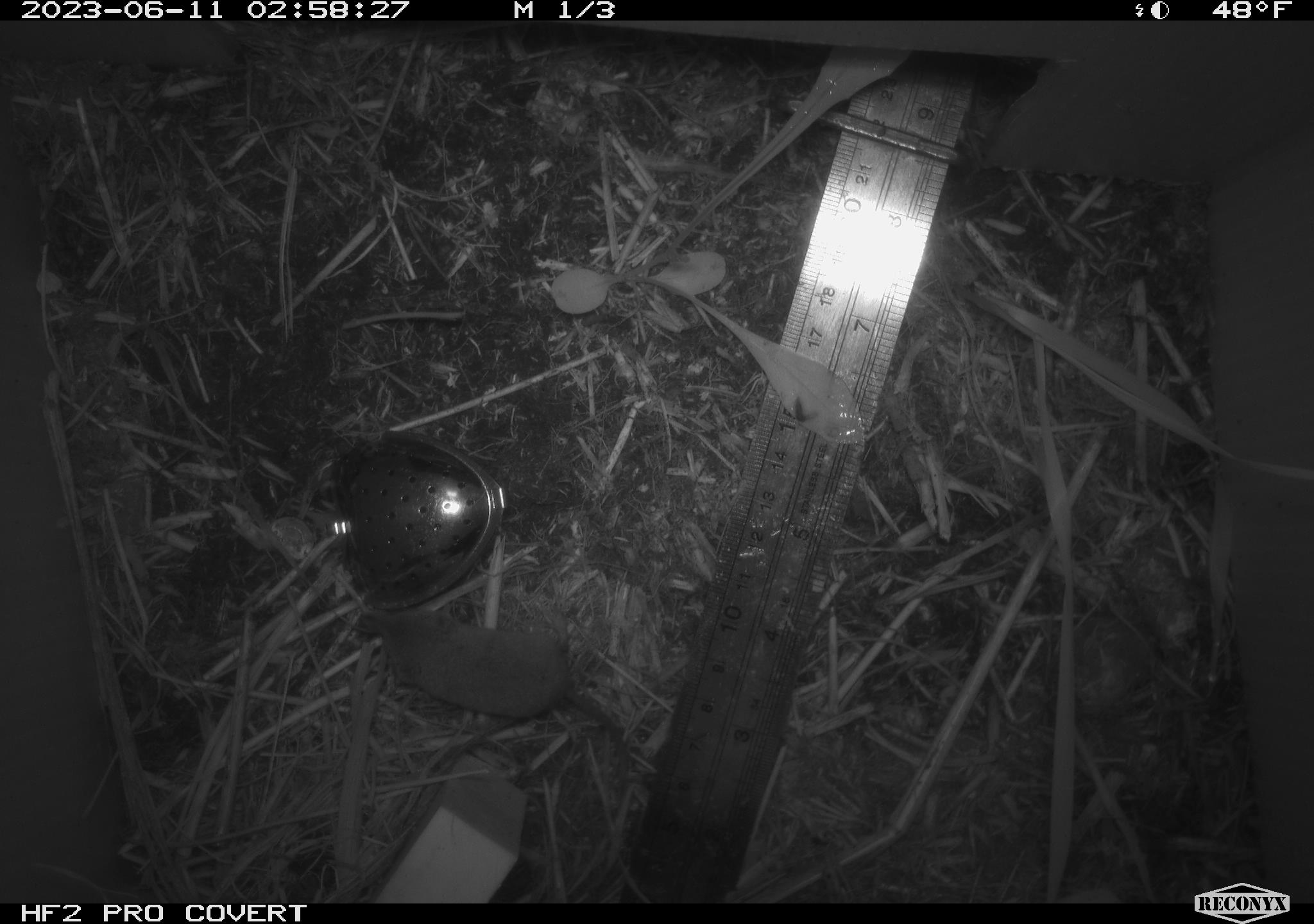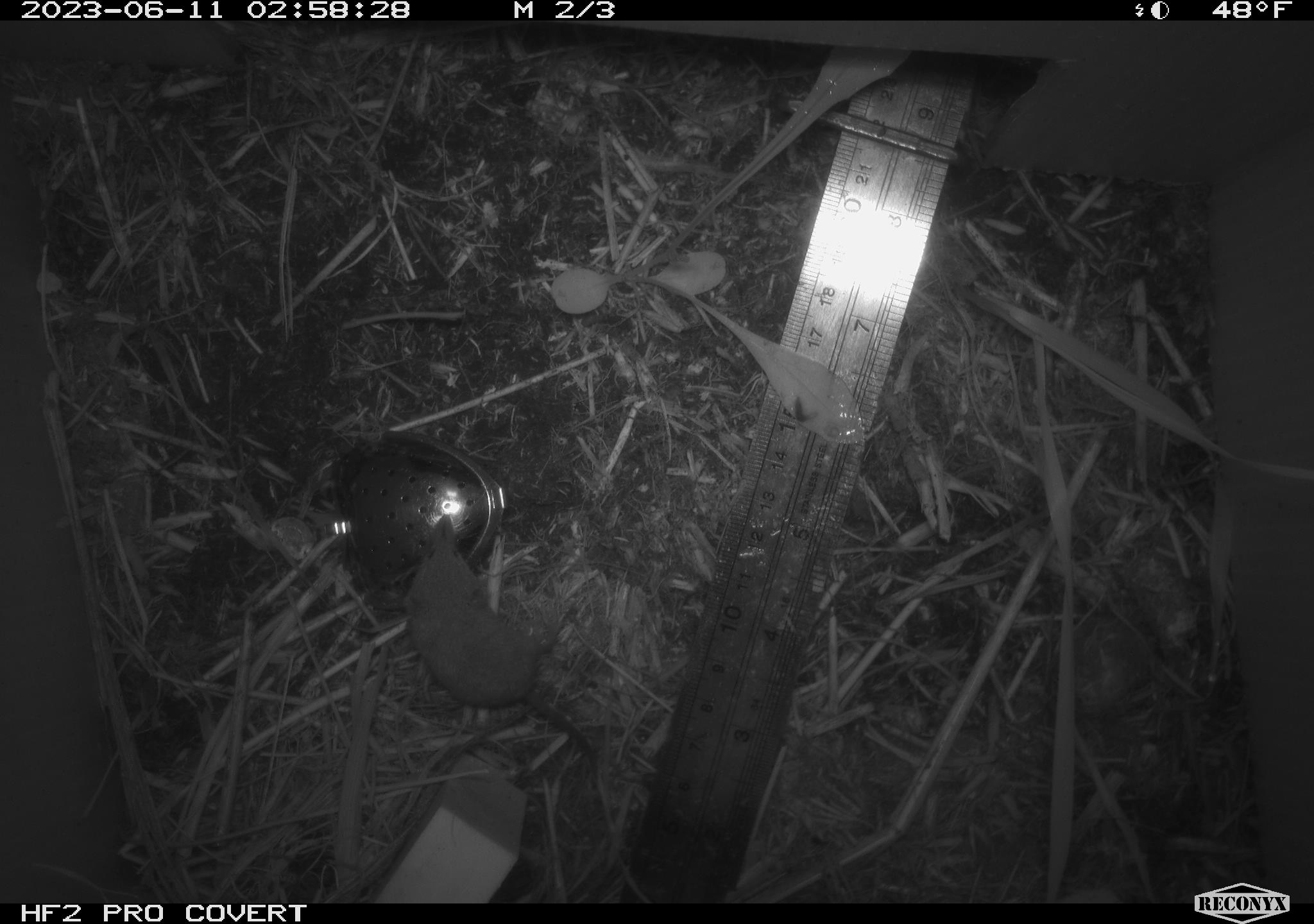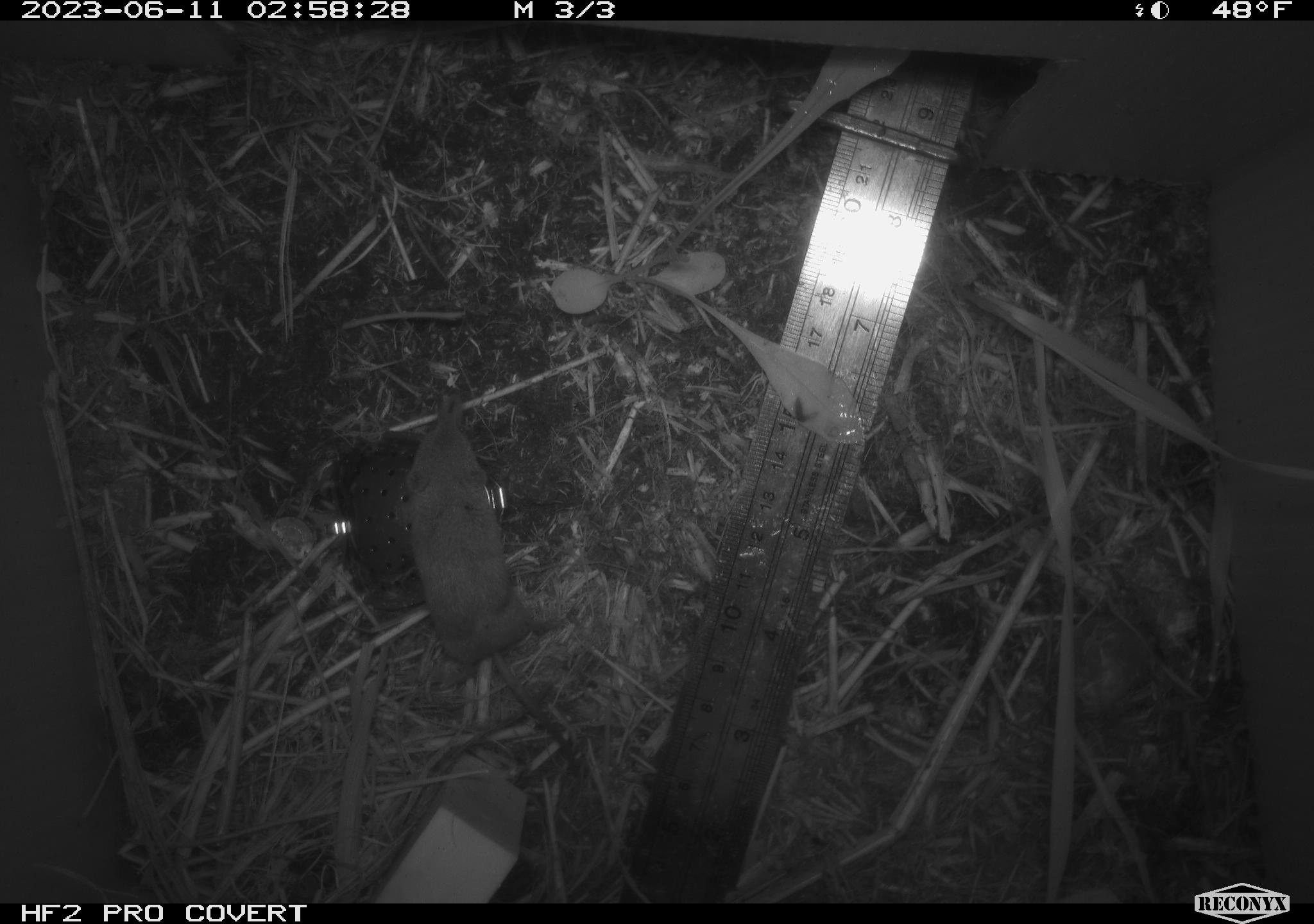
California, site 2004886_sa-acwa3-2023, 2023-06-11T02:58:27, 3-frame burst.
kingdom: Animalia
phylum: Chordata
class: Mammalia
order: Eulipotyphla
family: Soricidae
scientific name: Soricidae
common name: shrews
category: soricidae family